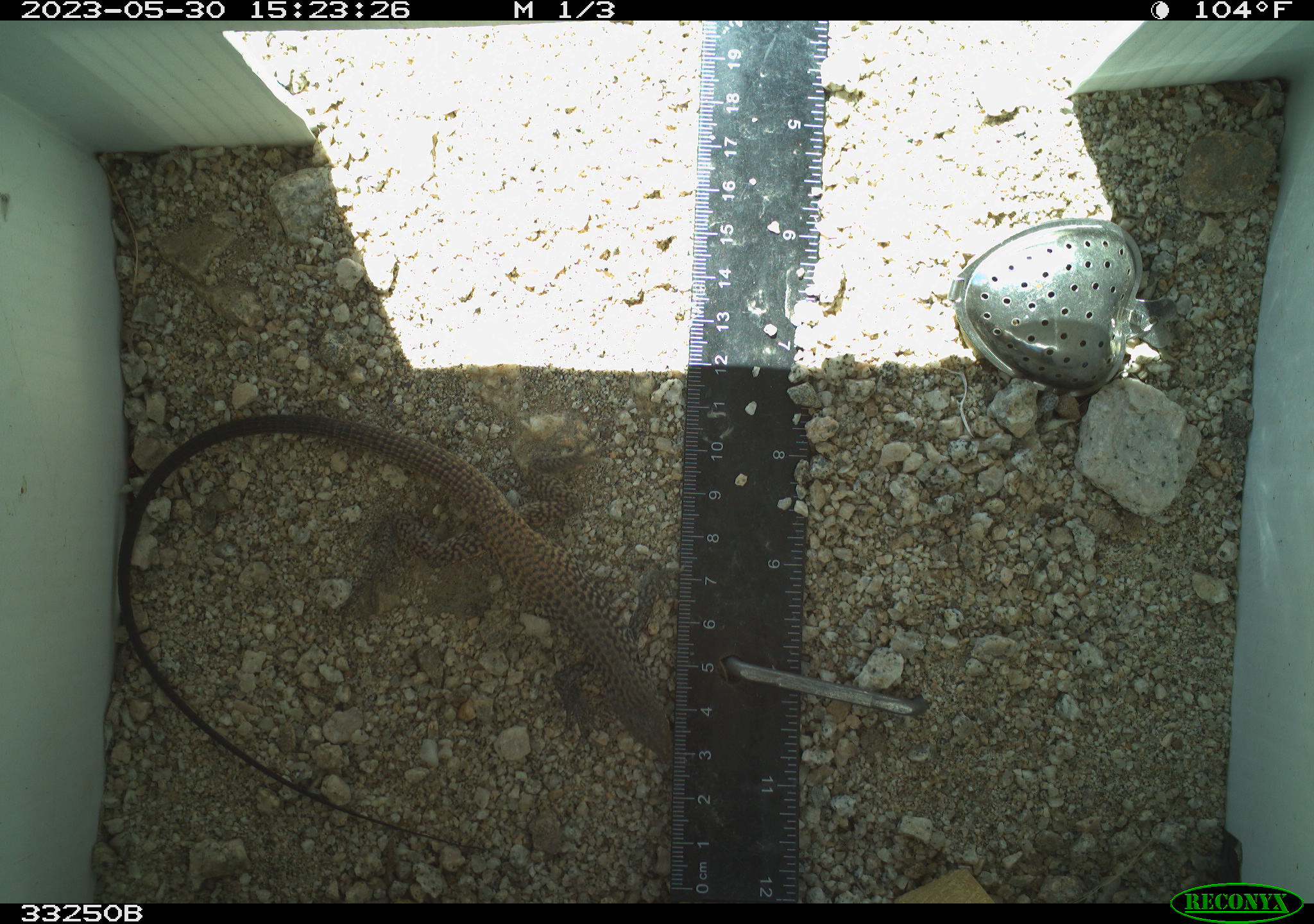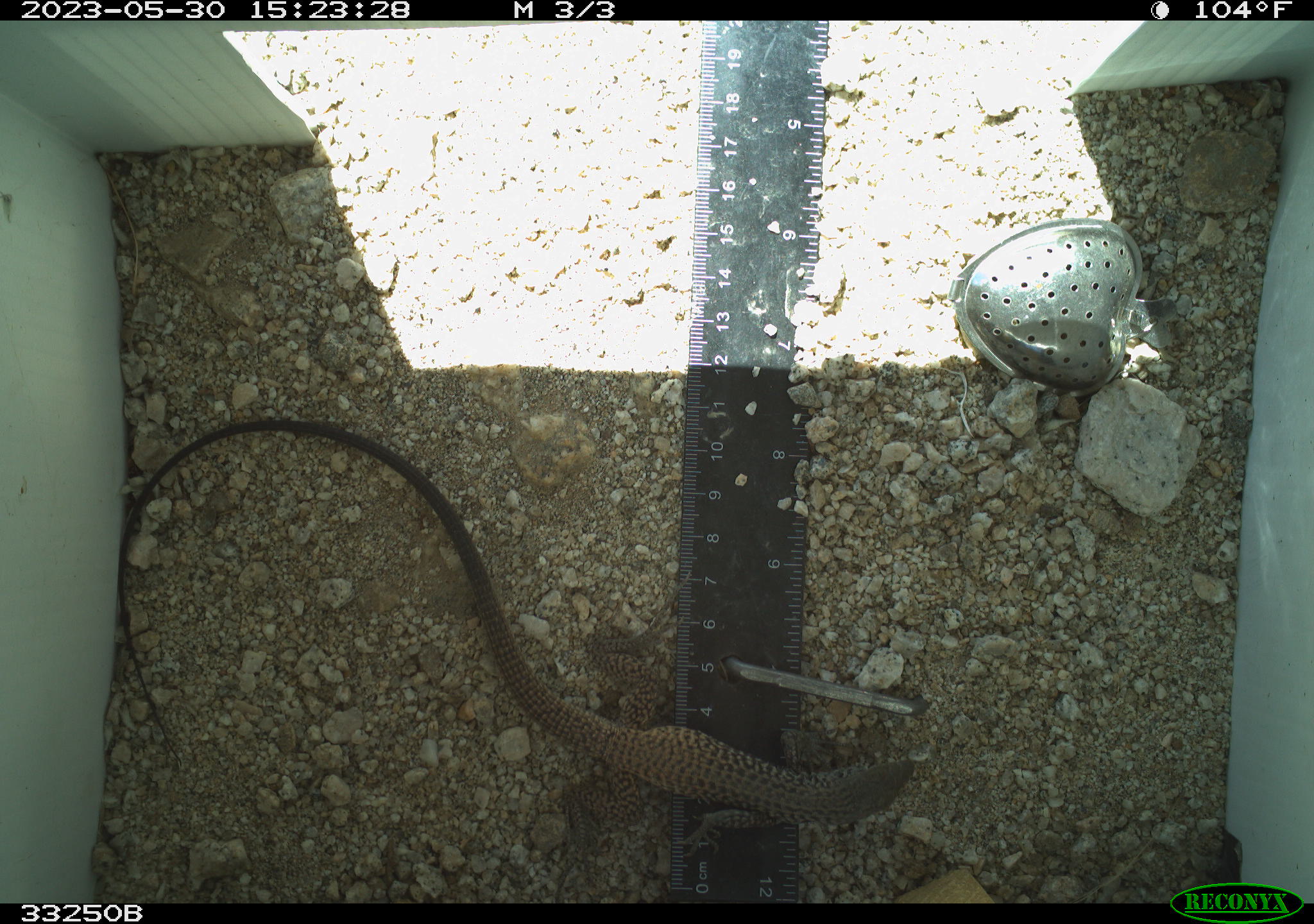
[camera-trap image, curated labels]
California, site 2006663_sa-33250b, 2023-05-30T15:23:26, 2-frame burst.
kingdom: Animalia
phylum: Chordata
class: Reptilia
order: Squamata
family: Teiidae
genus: Aspidoscelis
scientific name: Aspidoscelis tigris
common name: western whiptail